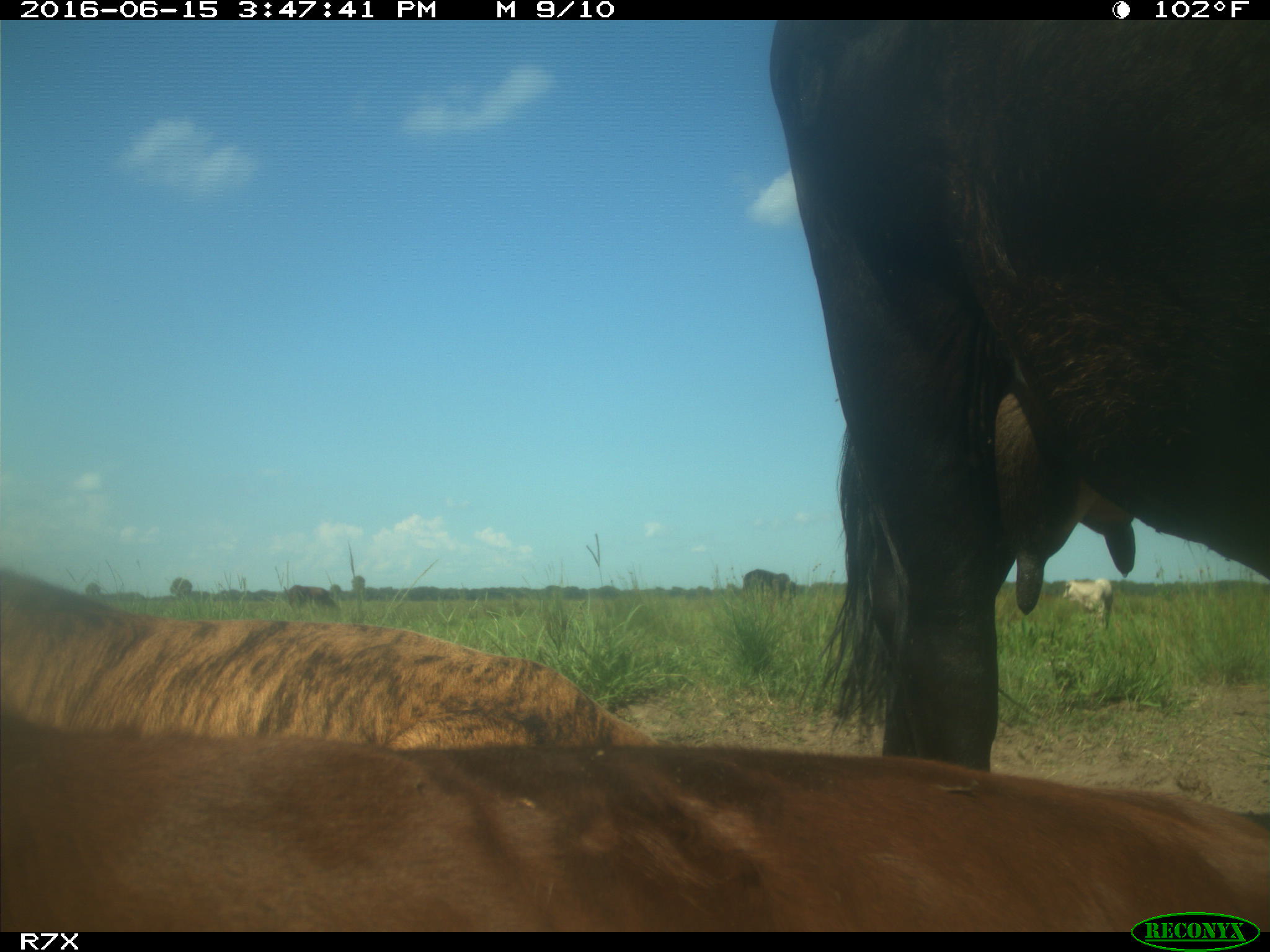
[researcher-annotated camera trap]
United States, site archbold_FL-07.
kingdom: Animalia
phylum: Chordata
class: Mammalia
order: Artiodactyla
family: Bovidae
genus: Bos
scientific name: Bos taurus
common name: domestic cow